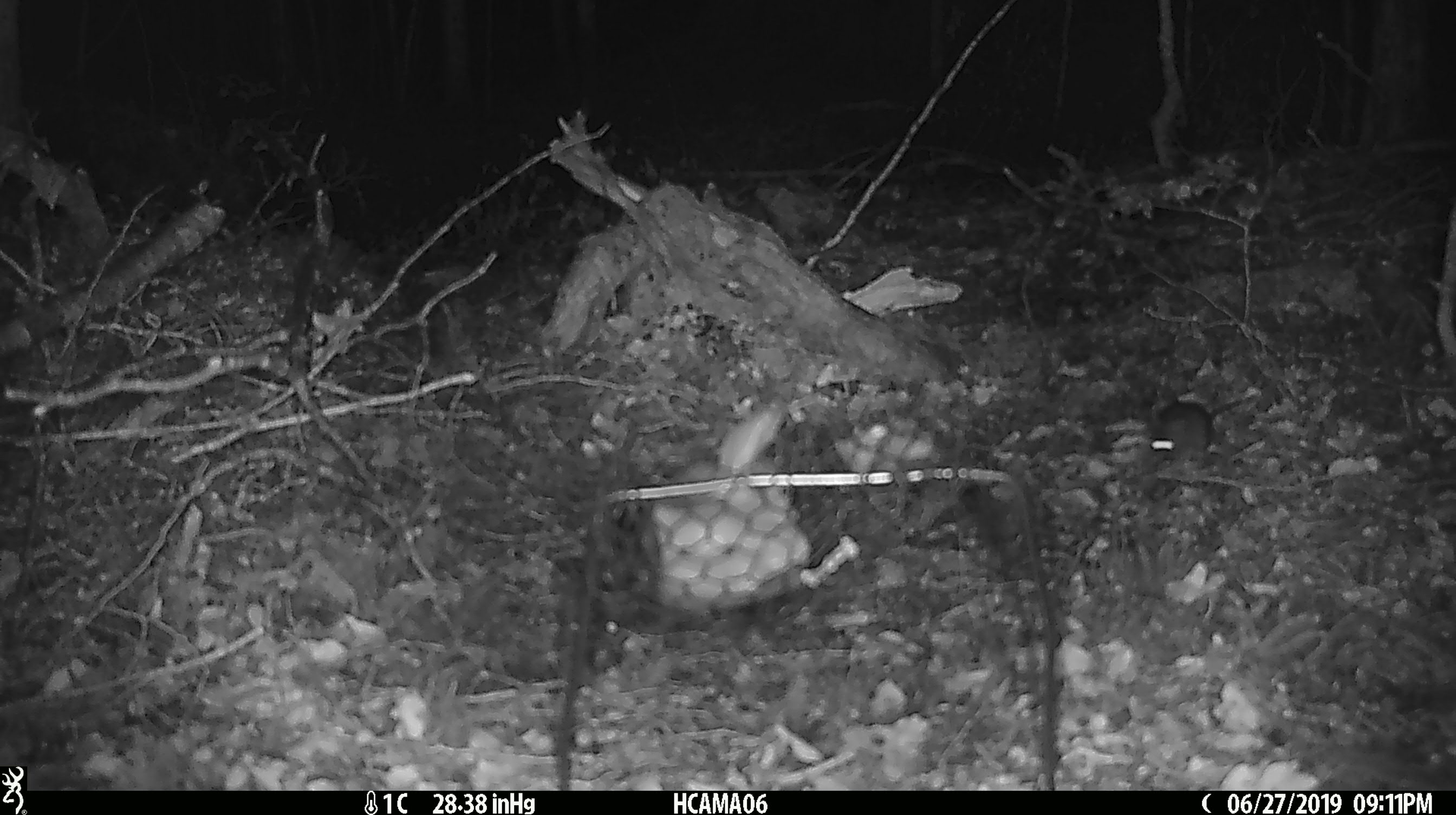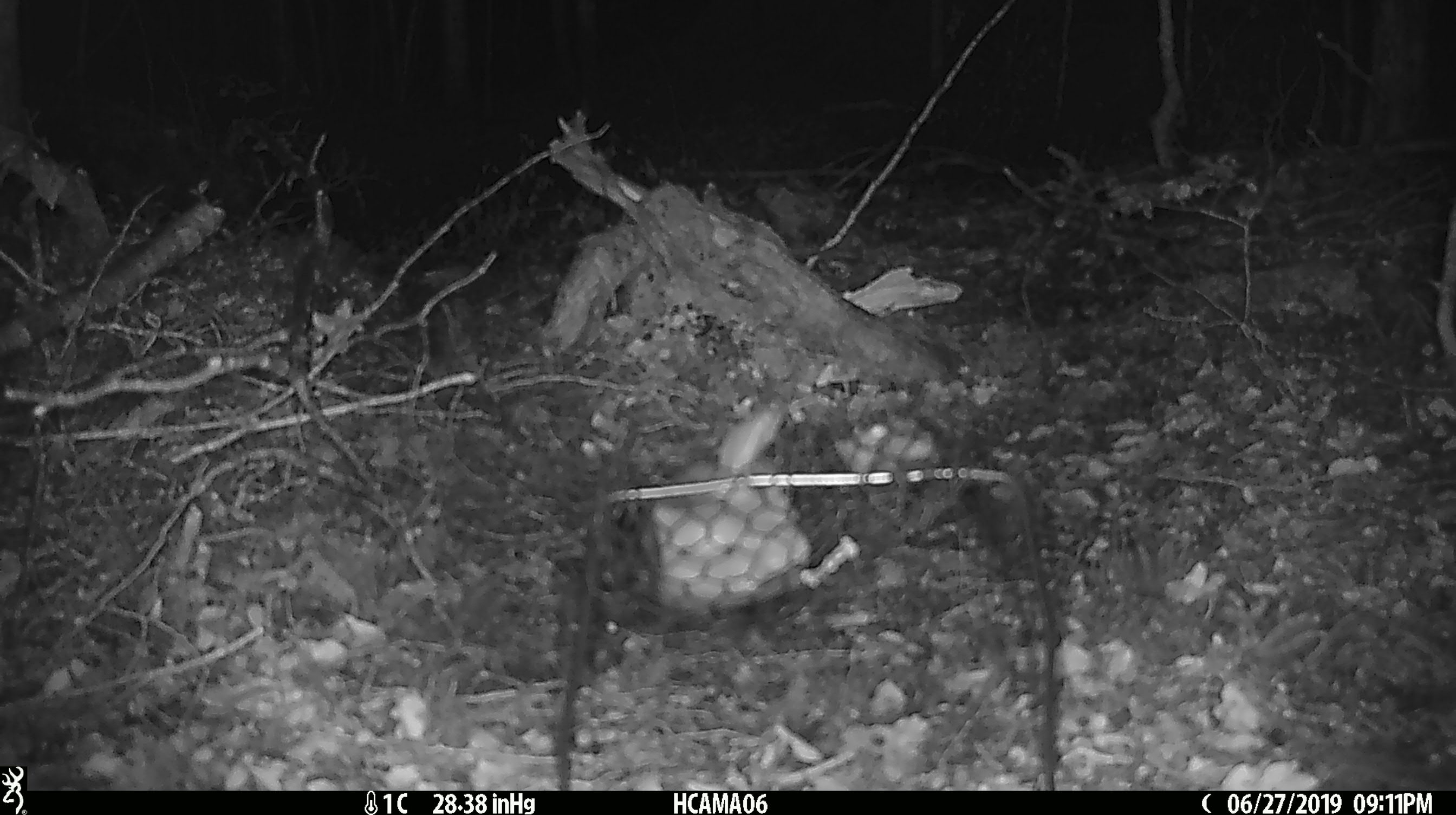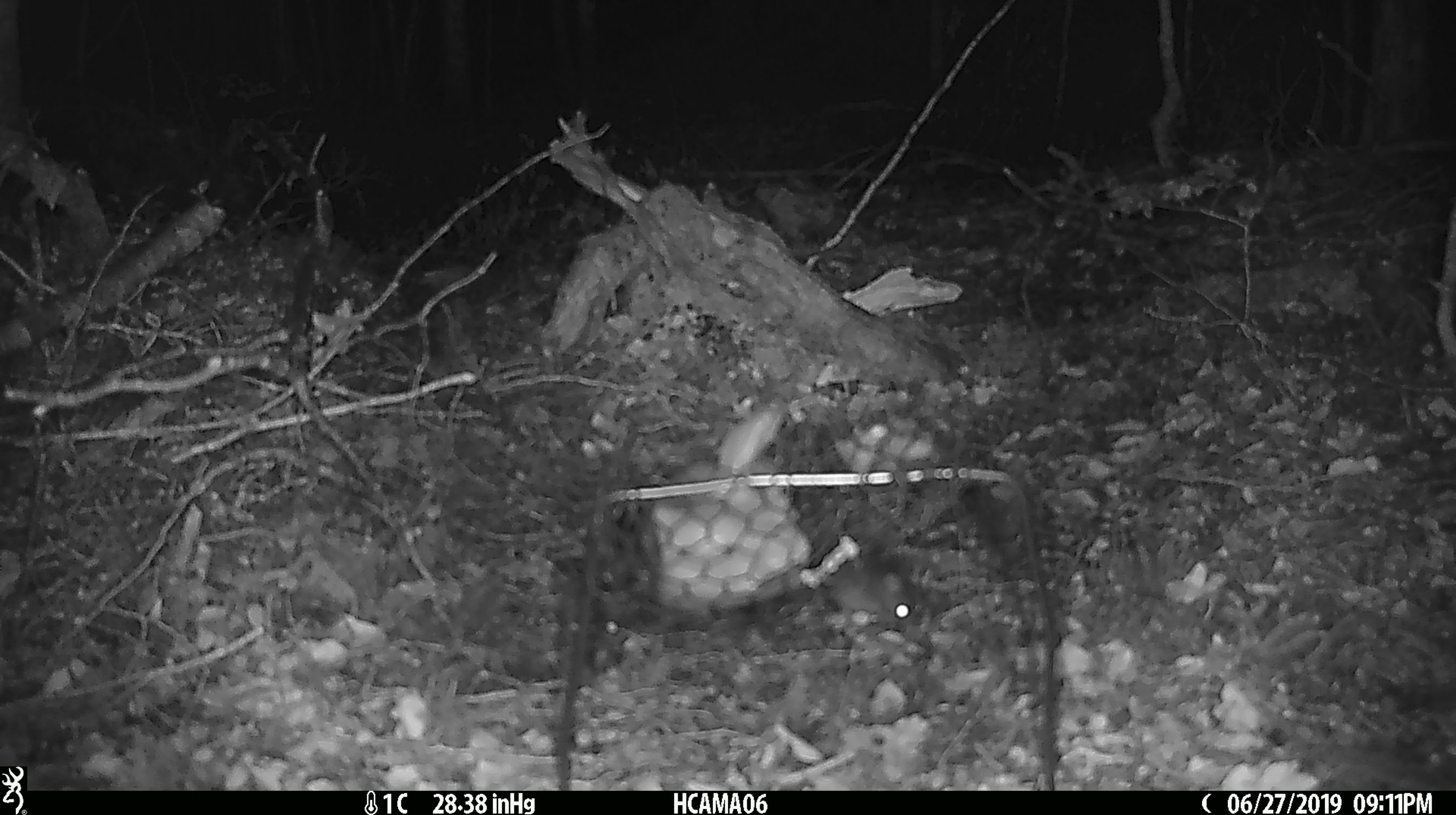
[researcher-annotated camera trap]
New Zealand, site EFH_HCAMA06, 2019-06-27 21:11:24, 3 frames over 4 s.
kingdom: Animalia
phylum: Chordata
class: Mammalia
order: Rodentia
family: Muridae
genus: Mus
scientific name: Mus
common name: mouse